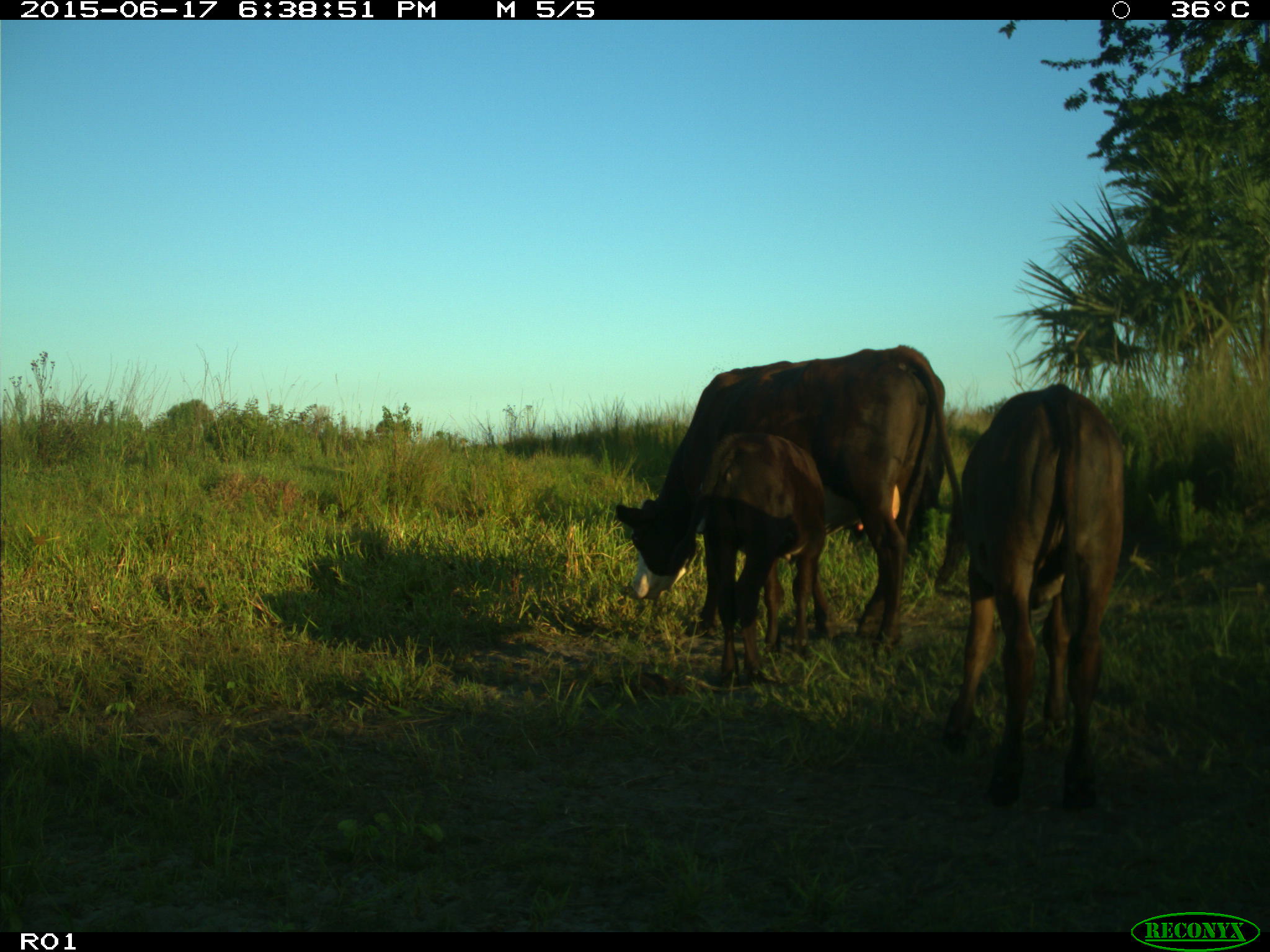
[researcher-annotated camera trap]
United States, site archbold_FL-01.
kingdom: Animalia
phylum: Chordata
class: Mammalia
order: Artiodactyla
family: Bovidae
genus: Bos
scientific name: Bos taurus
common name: domestic cow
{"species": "Bos taurus (domestic cow)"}